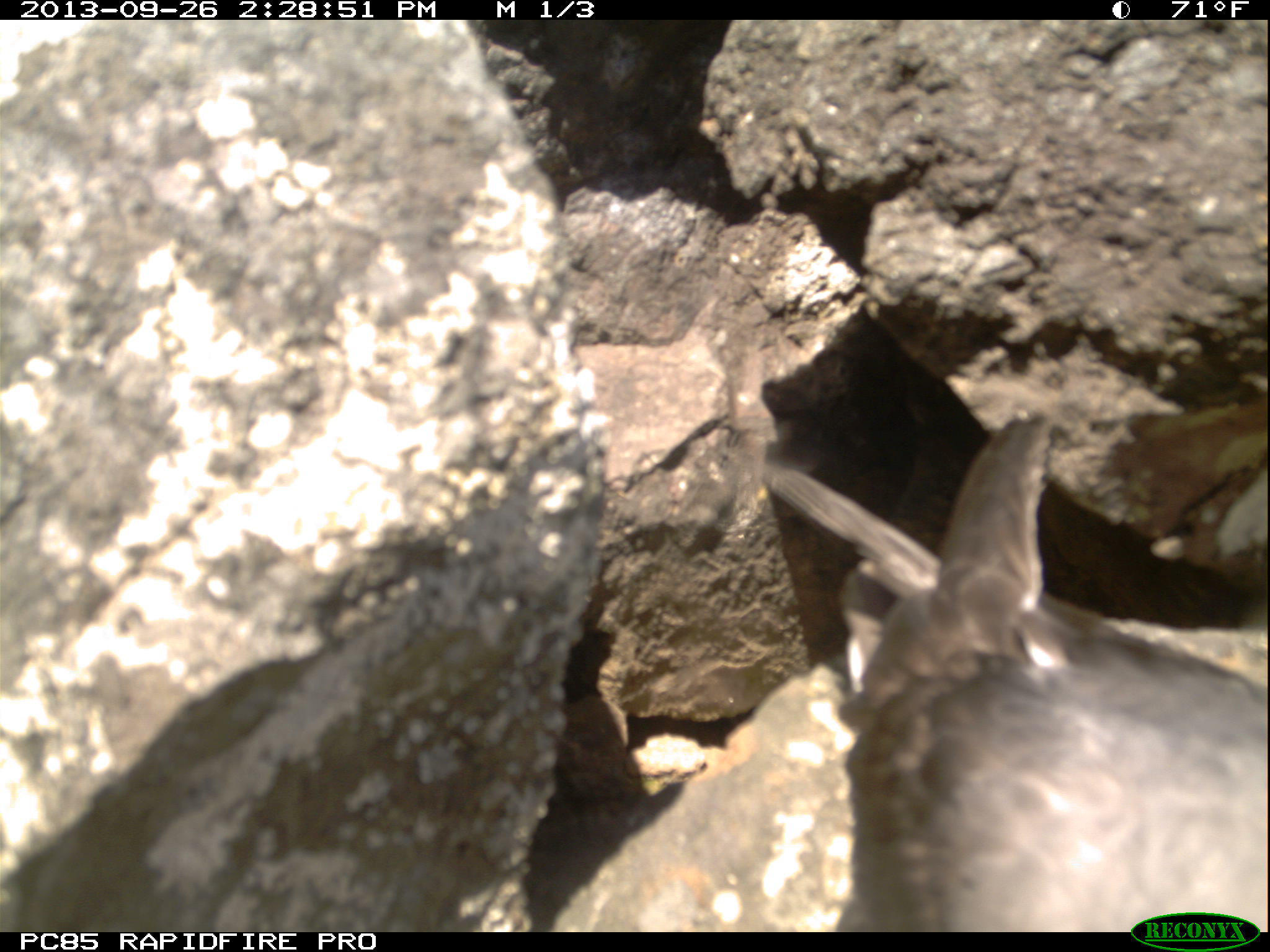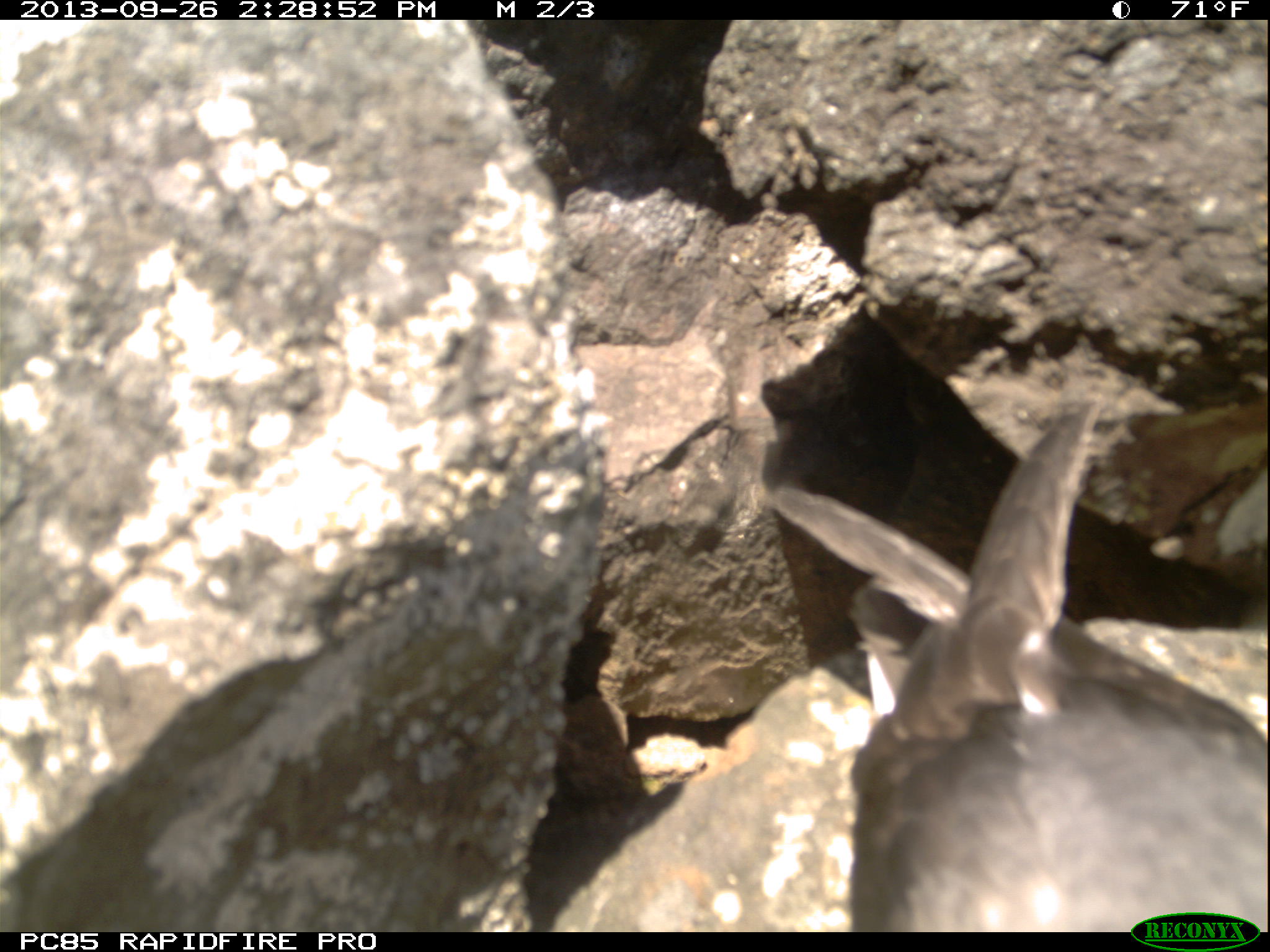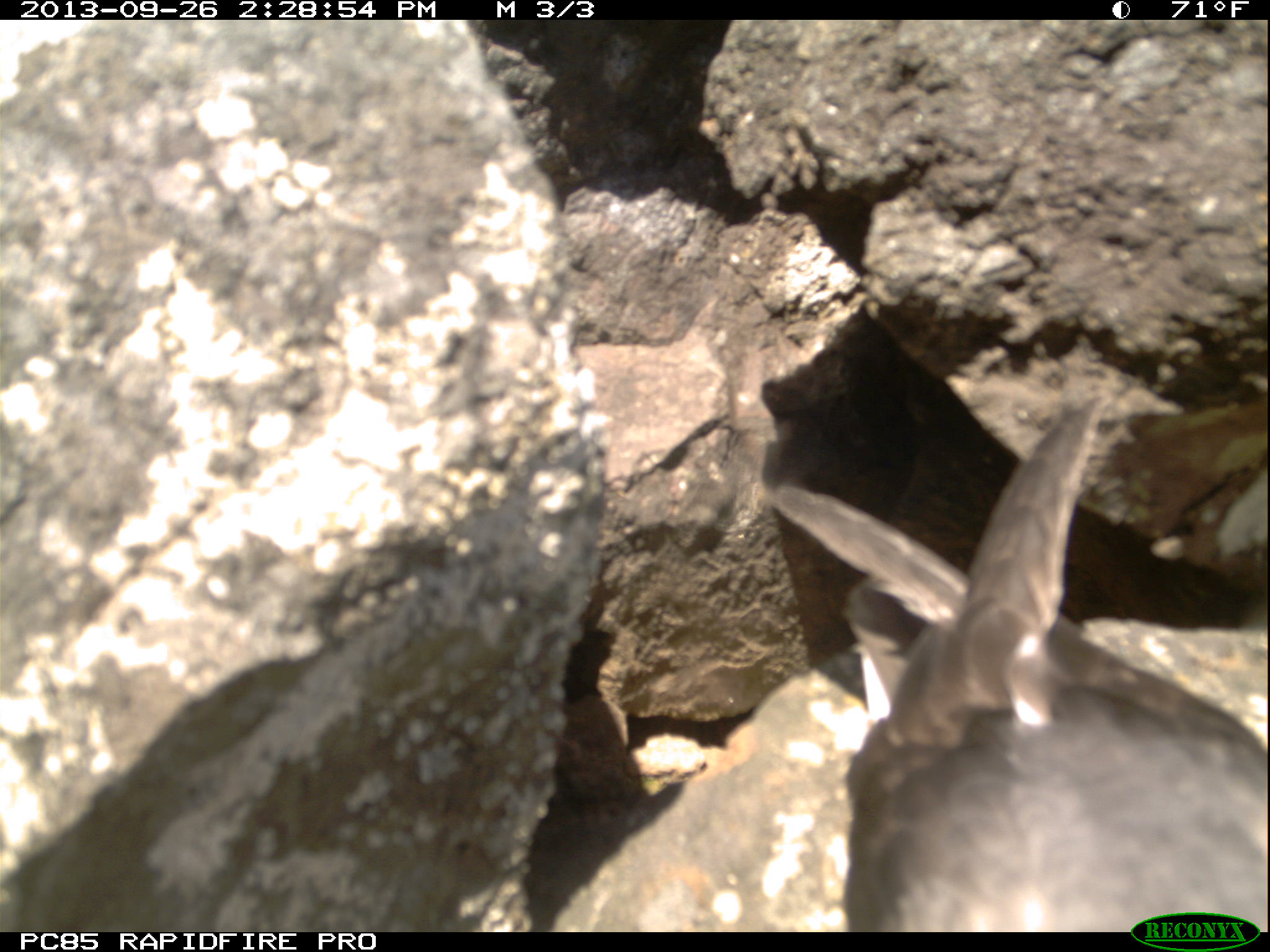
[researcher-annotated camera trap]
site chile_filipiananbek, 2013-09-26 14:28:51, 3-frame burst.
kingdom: Animalia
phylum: Chordata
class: Aves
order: Procellariiformes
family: Procellariidae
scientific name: Procellariidae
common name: petrel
Petrel (Procellariidae).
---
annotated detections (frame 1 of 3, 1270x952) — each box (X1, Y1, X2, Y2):
petrel: (814, 413, 1270, 927)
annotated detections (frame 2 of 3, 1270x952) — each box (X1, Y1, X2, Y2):
petrel: (784, 400, 1270, 933)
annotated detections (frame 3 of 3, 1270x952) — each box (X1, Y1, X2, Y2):
petrel: (799, 389, 1270, 927)